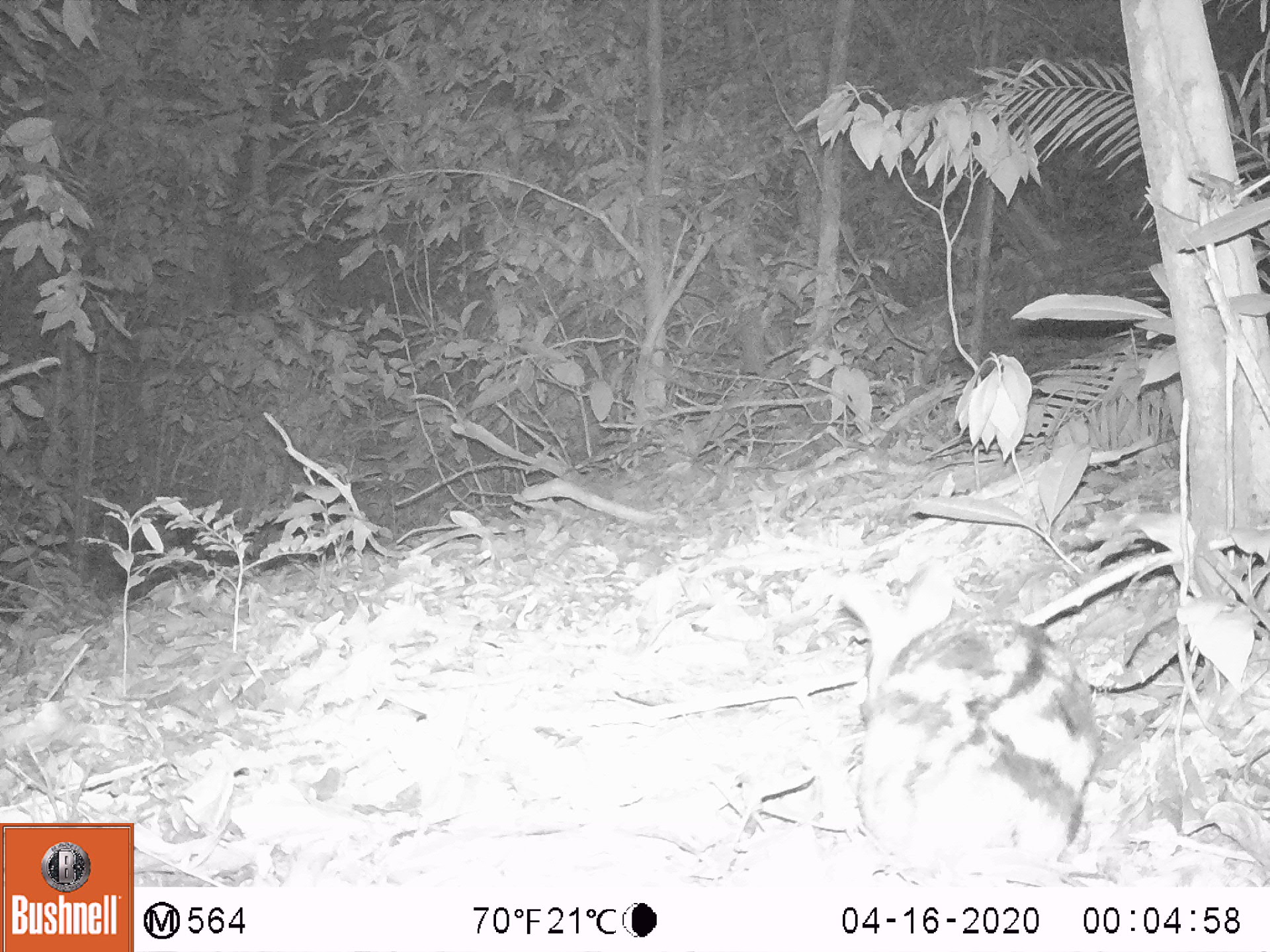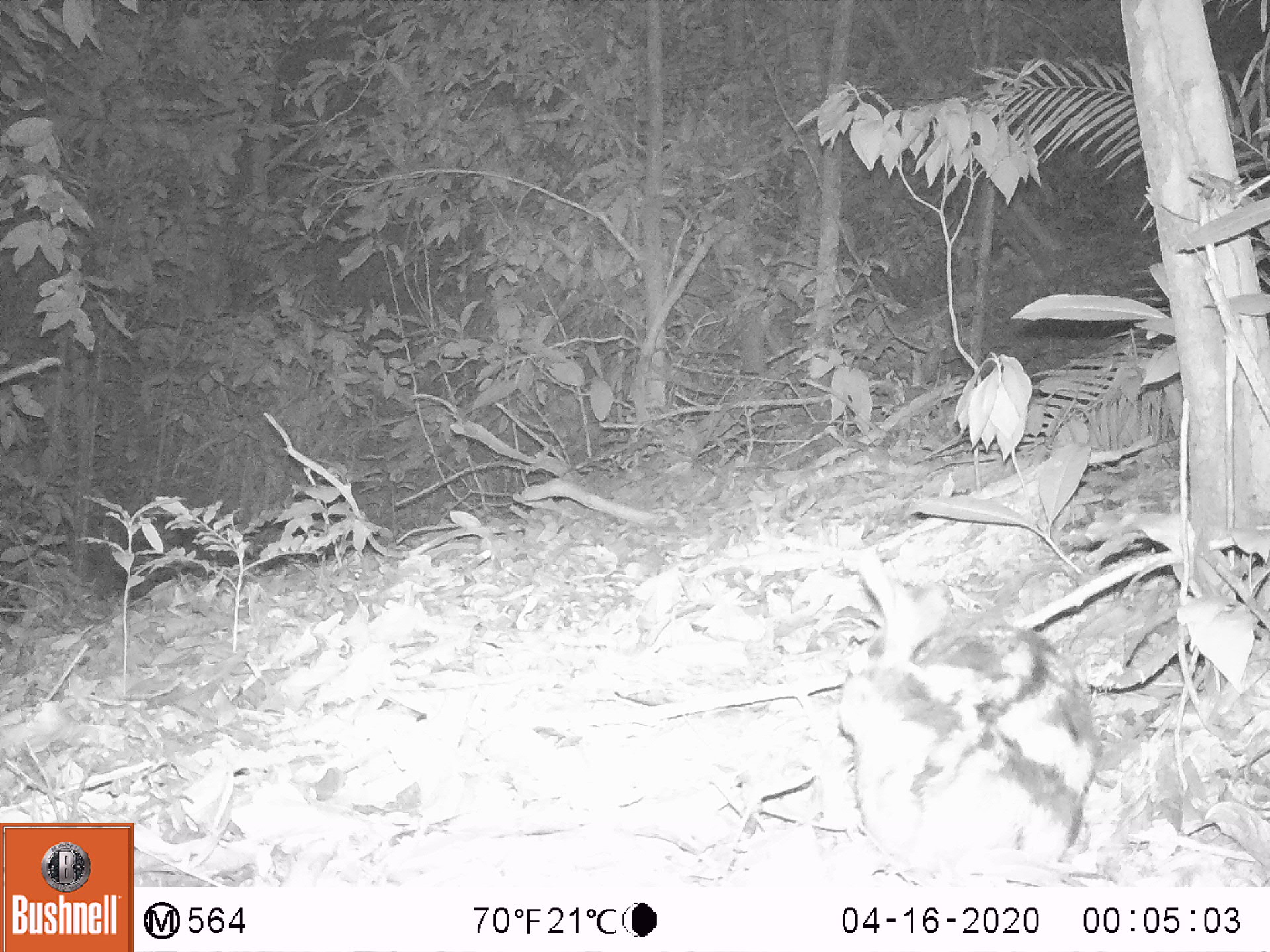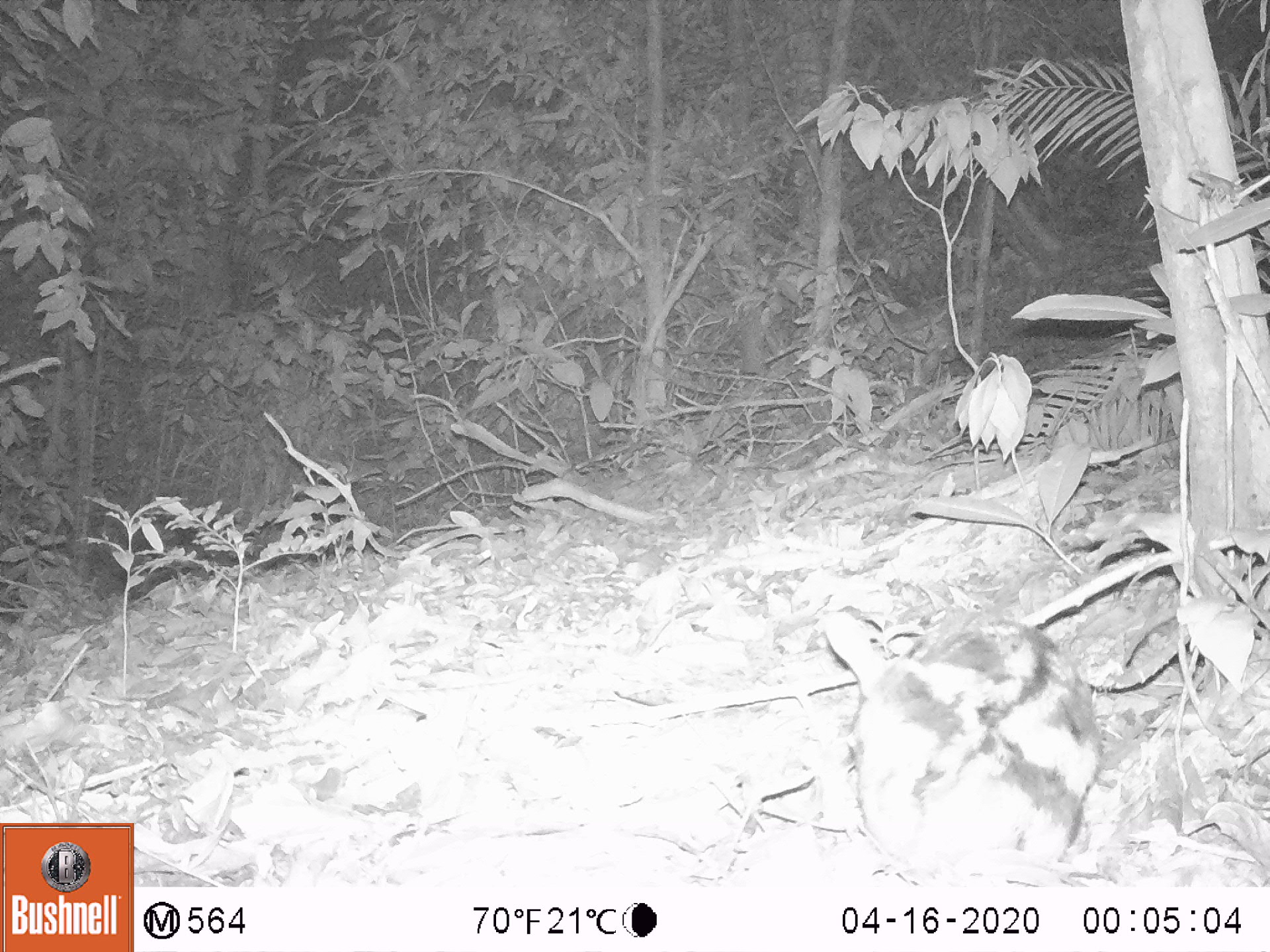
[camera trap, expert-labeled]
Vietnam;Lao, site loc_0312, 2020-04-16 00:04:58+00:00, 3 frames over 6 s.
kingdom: Animalia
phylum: Chordata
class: Mammalia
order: Lagomorpha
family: Leporidae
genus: Nesolagus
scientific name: Nesolagus timminsi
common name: annamite striped rabbit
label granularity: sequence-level